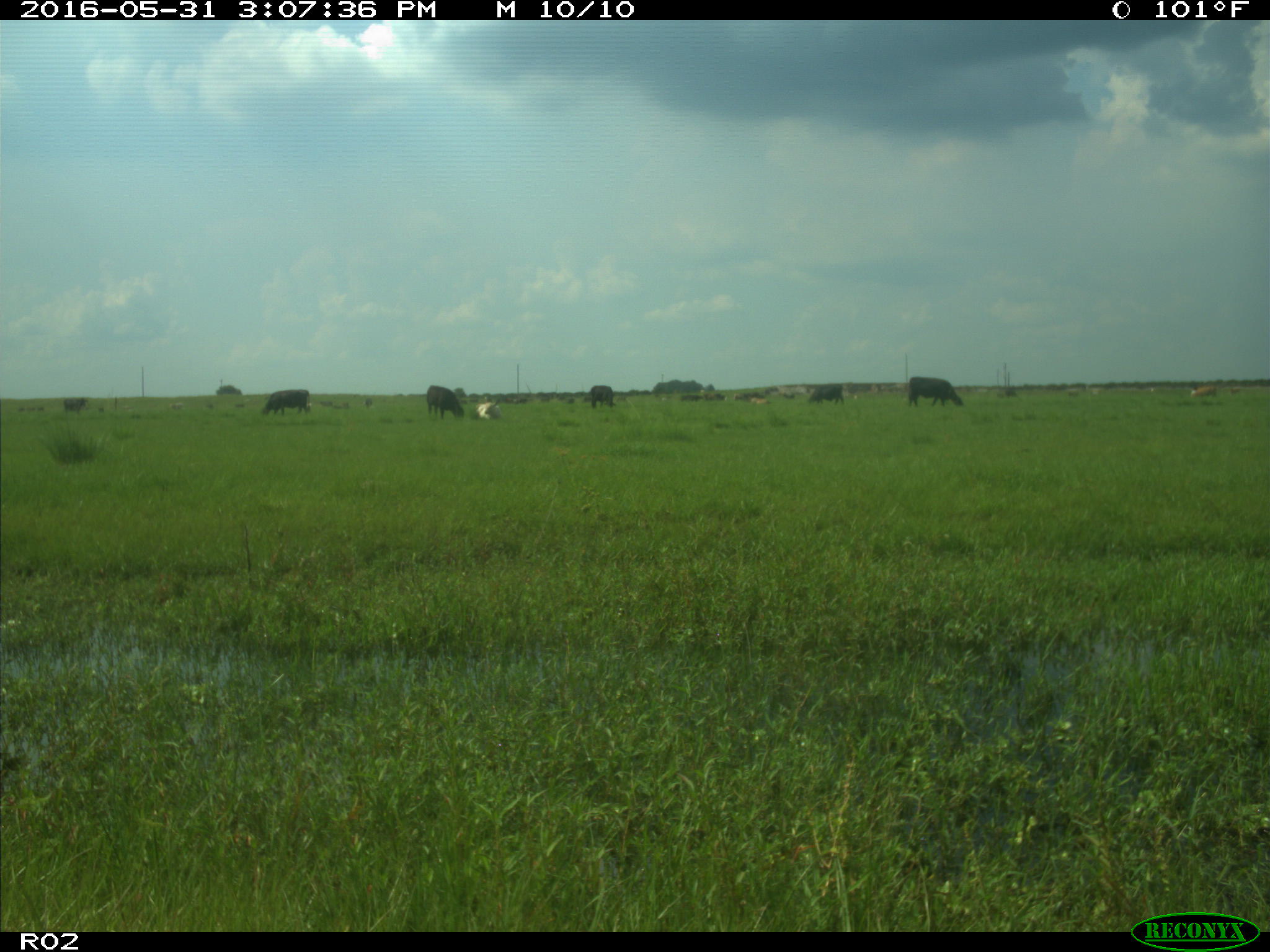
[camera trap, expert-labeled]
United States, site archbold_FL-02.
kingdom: Animalia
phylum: Chordata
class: Mammalia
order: Artiodactyla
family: Bovidae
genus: Bos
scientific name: Bos taurus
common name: domestic cow